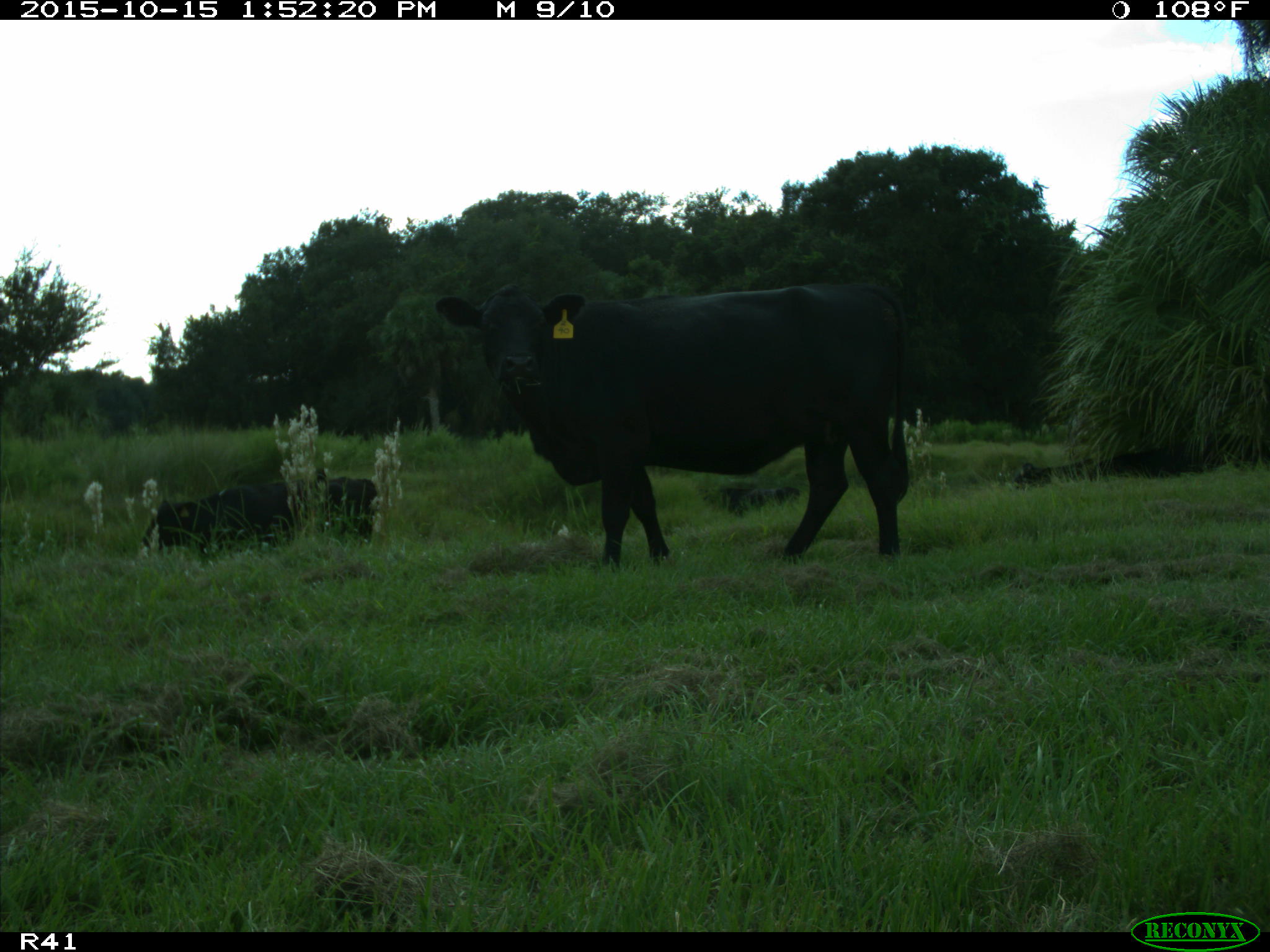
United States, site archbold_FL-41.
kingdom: Animalia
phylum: Chordata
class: Mammalia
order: Artiodactyla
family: Bovidae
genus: Bos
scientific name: Bos taurus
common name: domestic cow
Bos taurus (domestic cow).